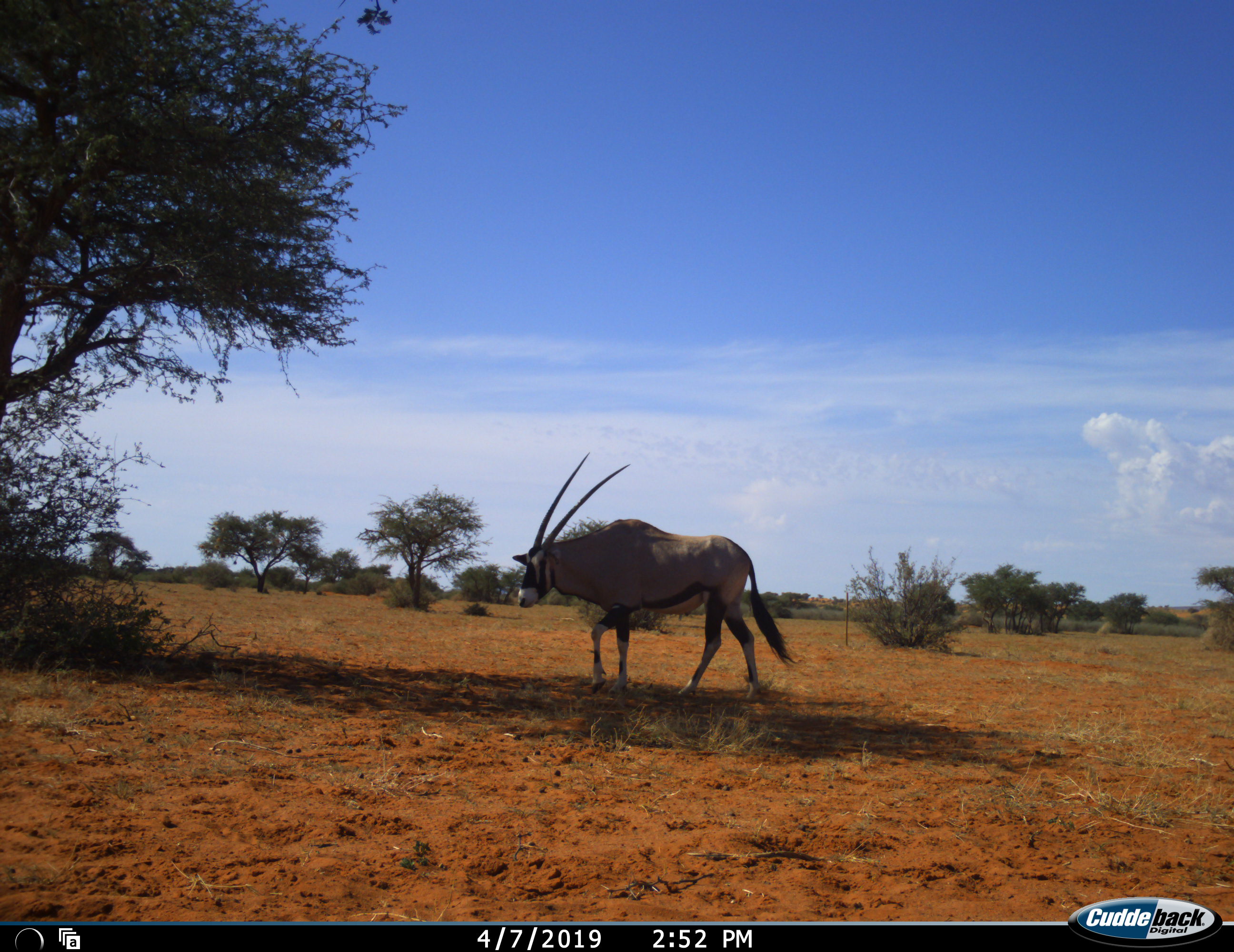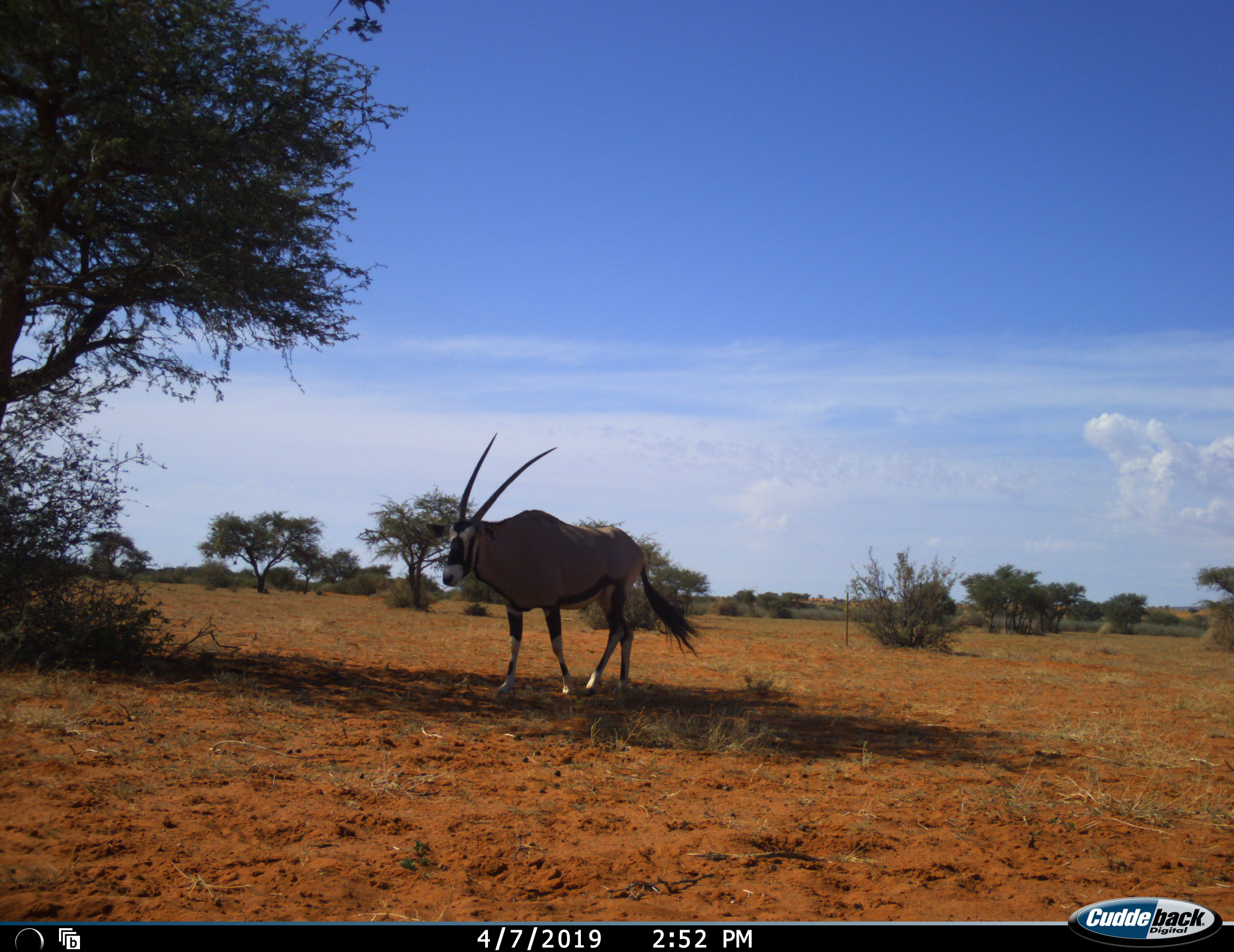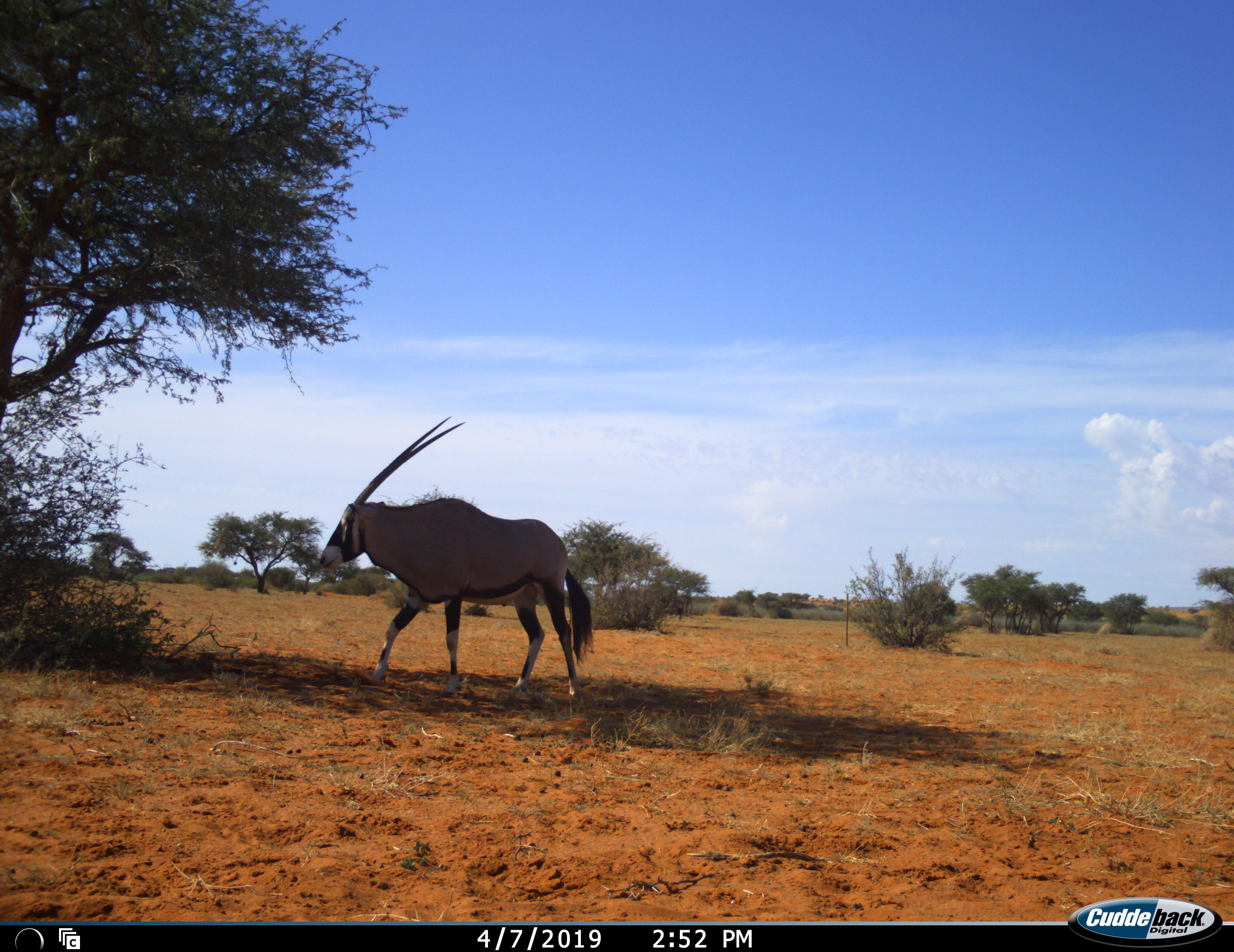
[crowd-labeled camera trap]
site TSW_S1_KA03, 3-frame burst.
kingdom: Animalia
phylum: Chordata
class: Mammalia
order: Artiodactyla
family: Bovidae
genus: Oryx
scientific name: Oryx gazella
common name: gemsbok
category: oryx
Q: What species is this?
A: Oryx (gemsbok) (Oryx gazella).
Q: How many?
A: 1.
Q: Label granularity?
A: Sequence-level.